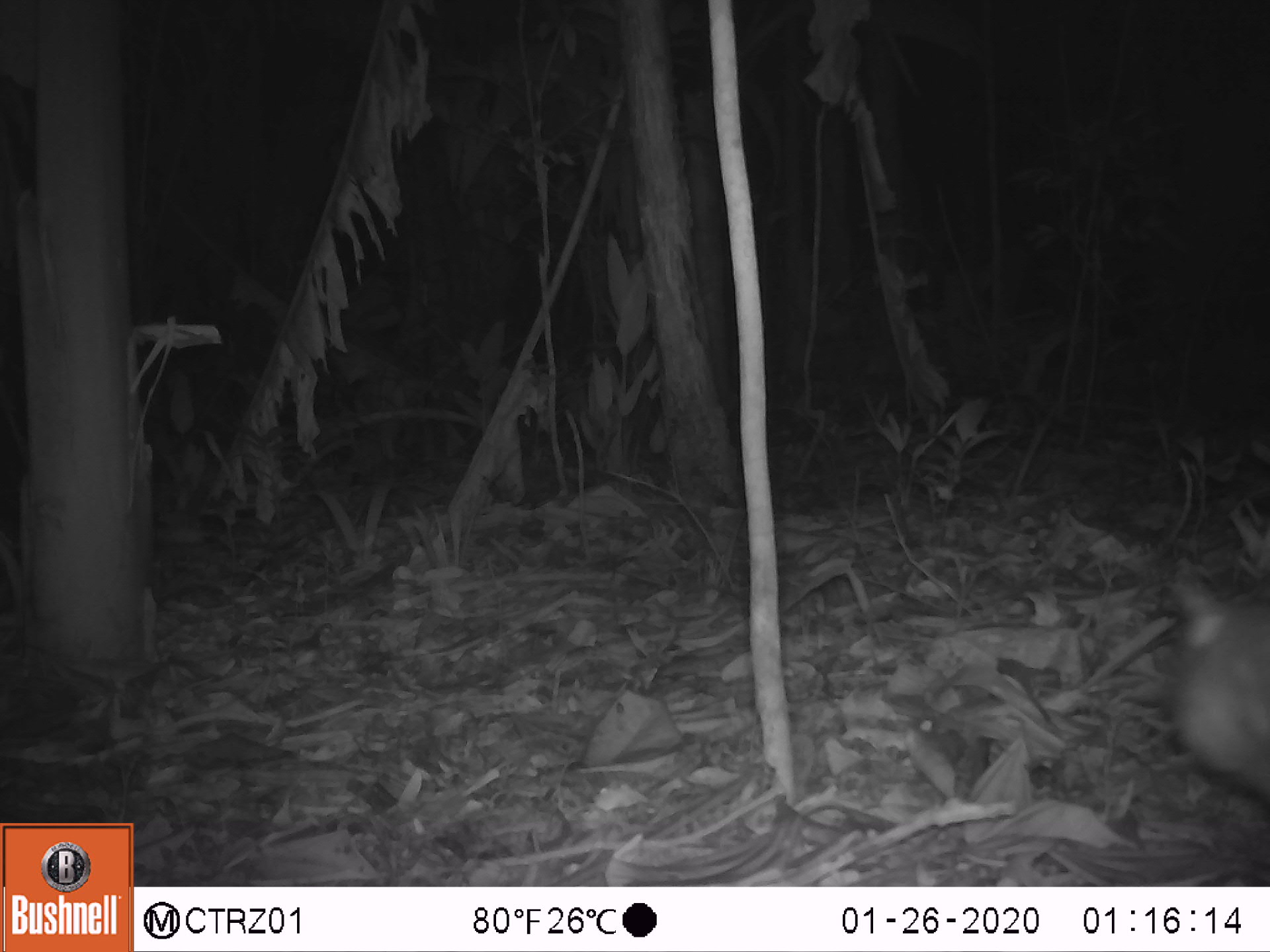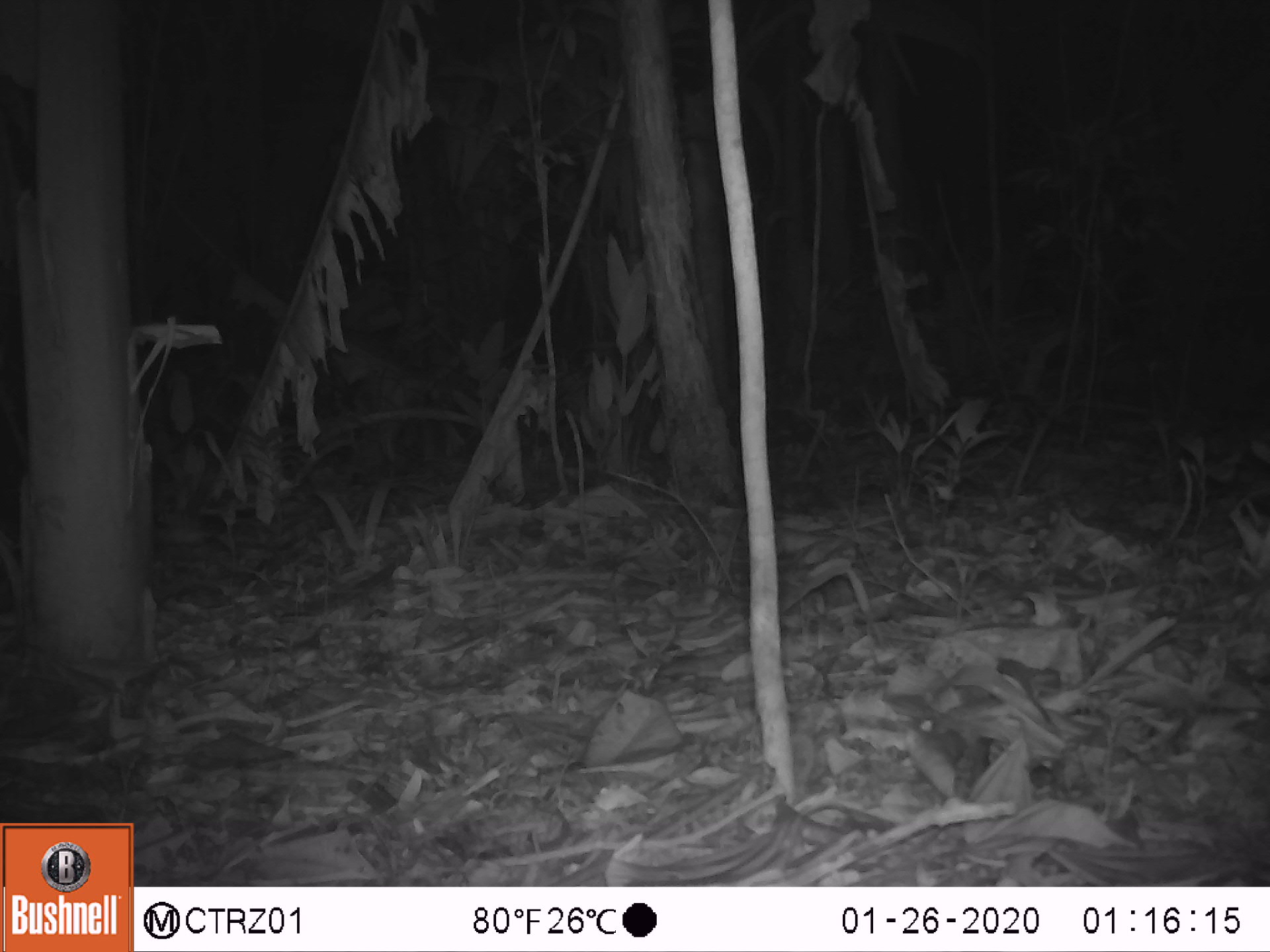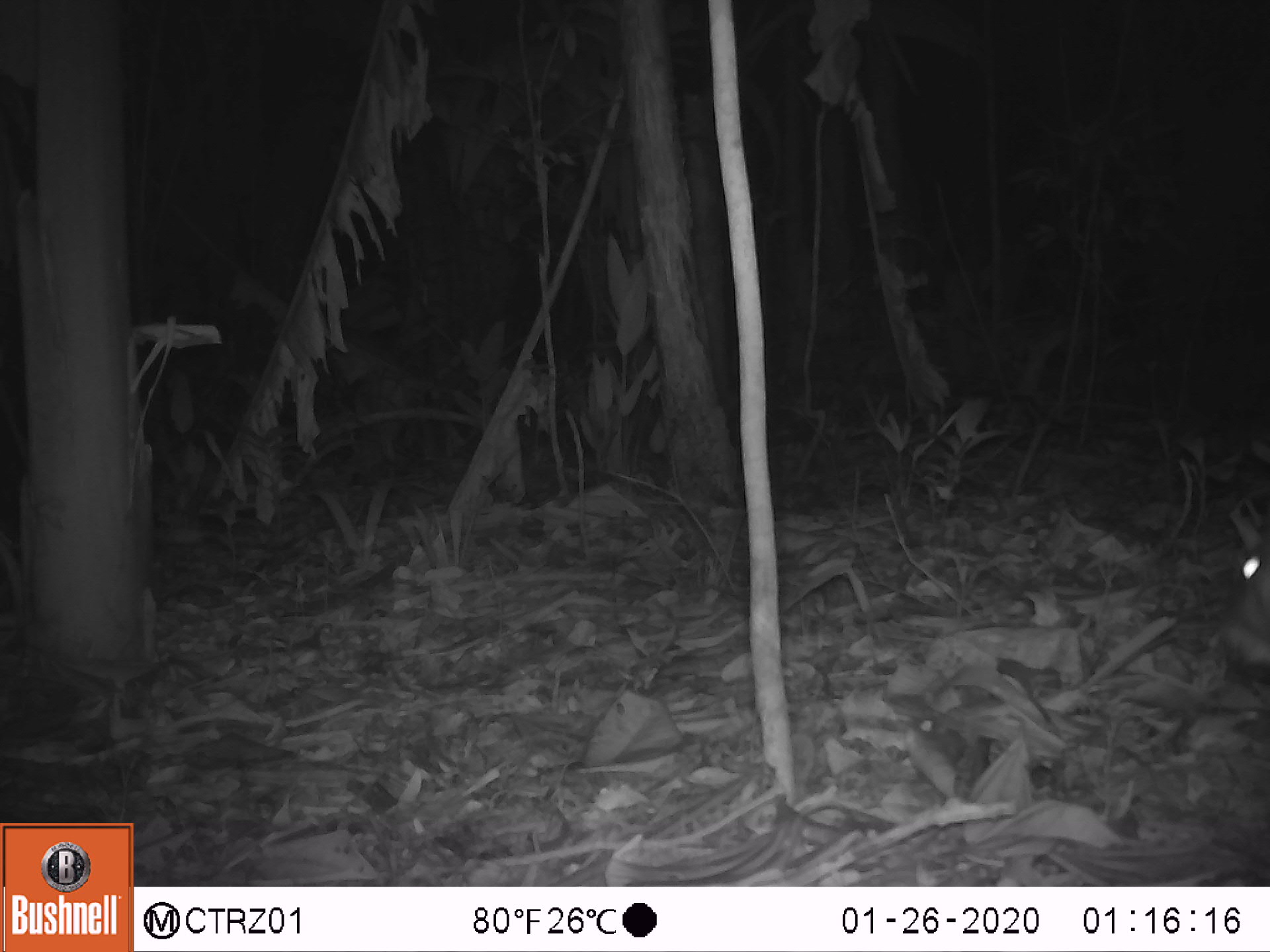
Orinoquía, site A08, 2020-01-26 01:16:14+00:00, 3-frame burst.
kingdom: Animalia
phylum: Chordata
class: Mammalia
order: Rodentia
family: Cuniculidae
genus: Cuniculus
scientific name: Cuniculus paca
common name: spotted paca